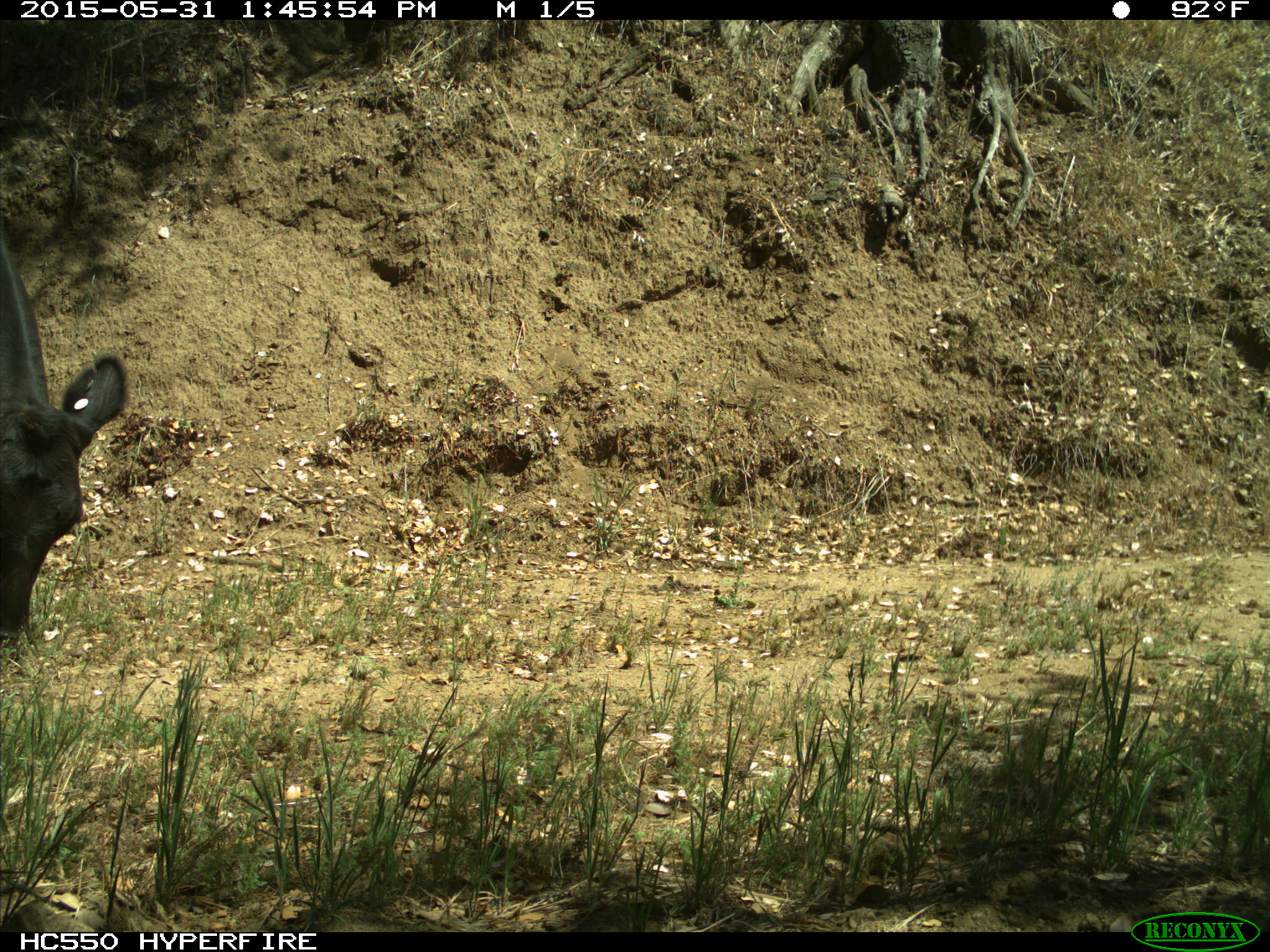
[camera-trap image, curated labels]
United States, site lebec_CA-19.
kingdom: Animalia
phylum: Chordata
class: Mammalia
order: Artiodactyla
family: Bovidae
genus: Bos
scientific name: Bos taurus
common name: domestic cow